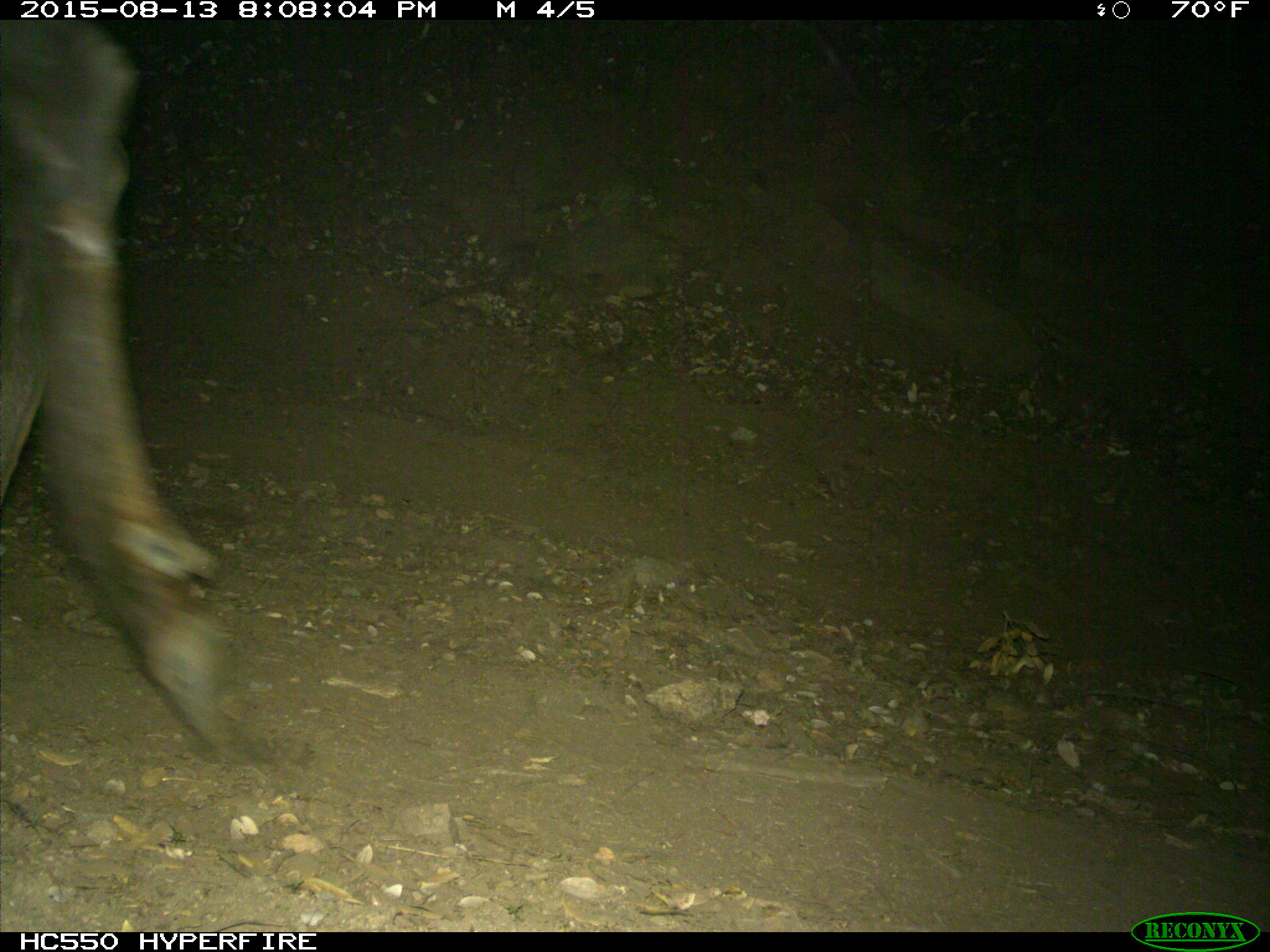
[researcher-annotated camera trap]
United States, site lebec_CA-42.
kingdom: Animalia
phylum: Chordata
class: Mammalia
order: Artiodactyla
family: Cervidae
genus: Cervus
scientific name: Cervus canadensis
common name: elk